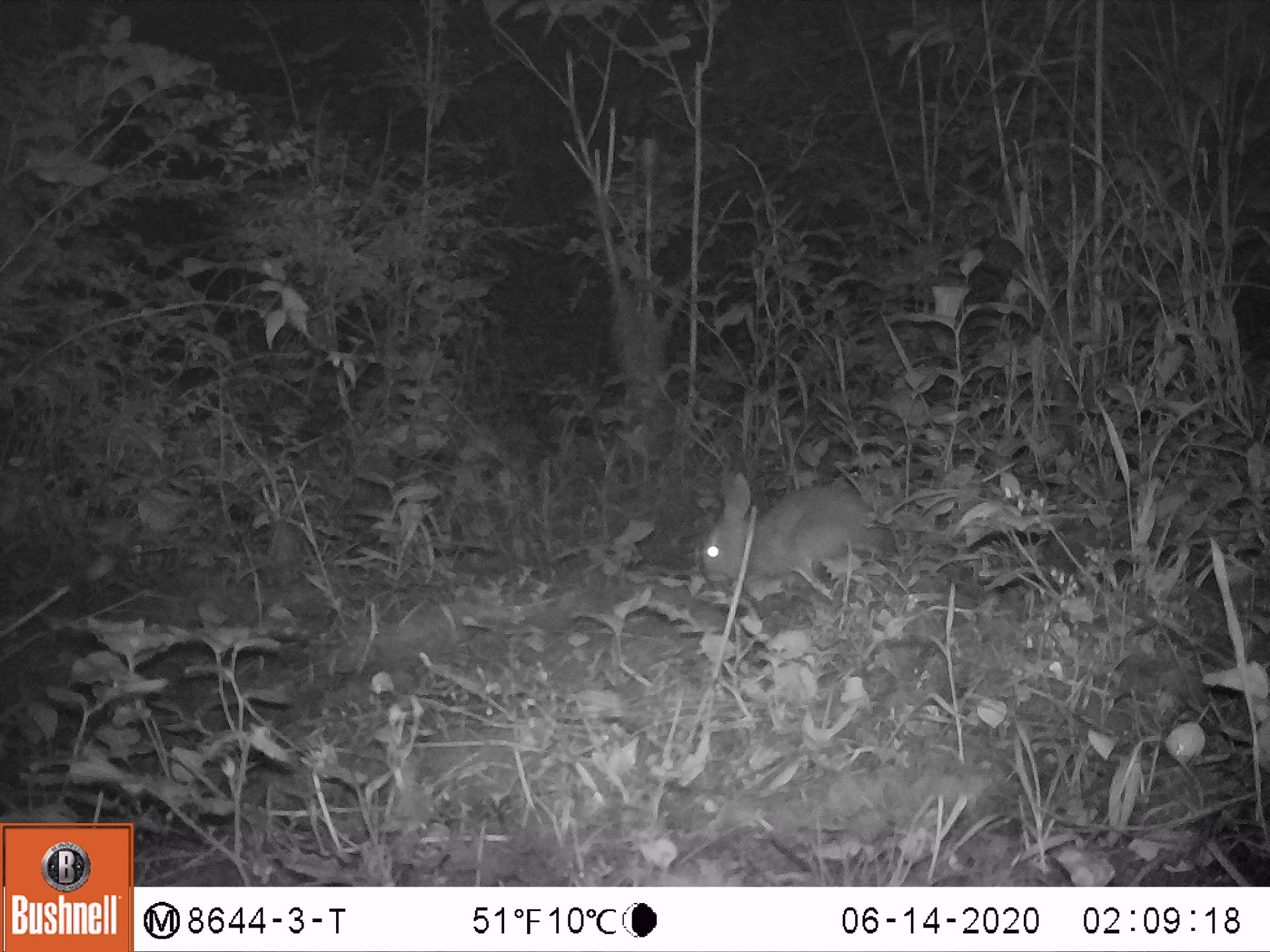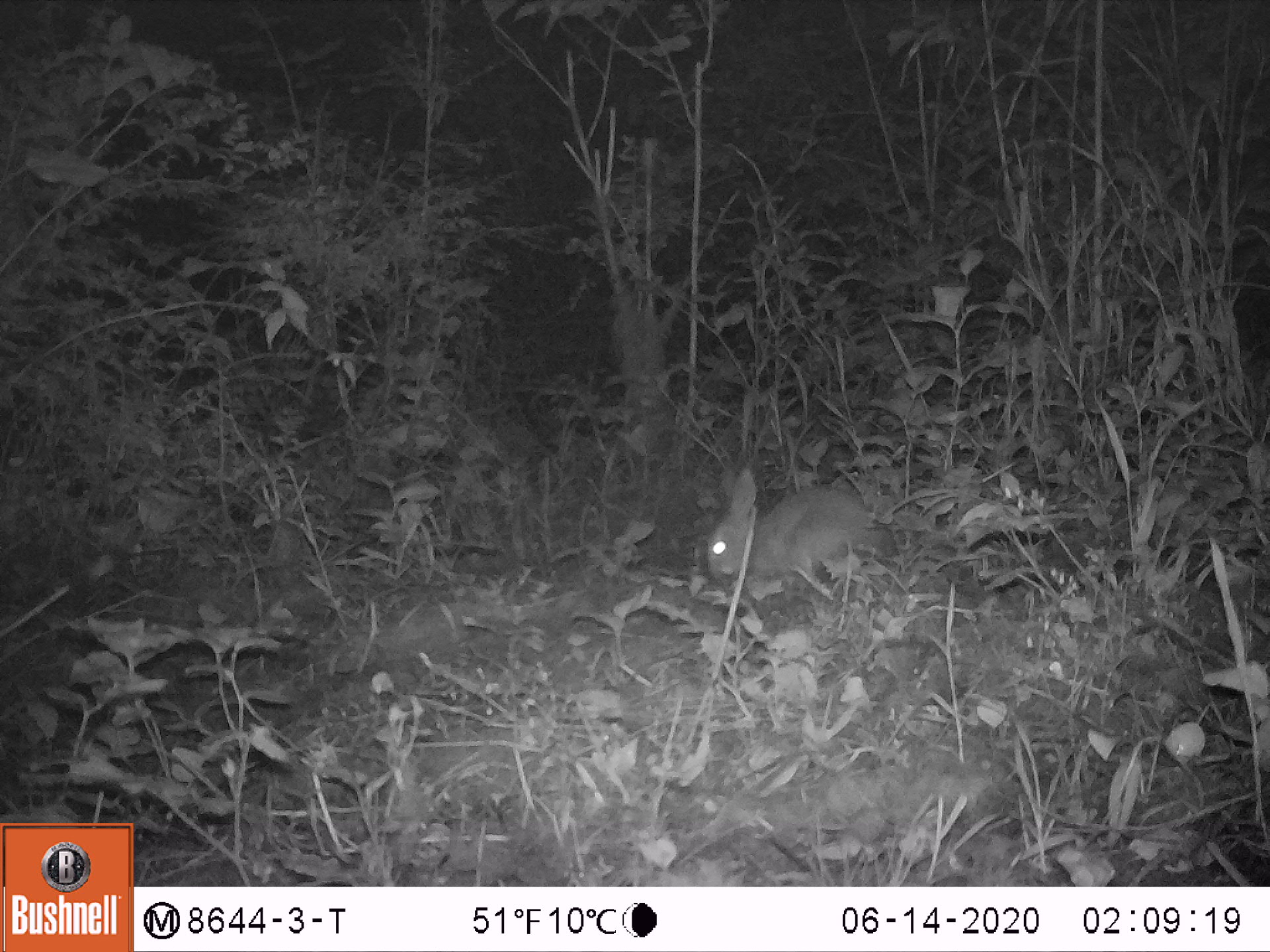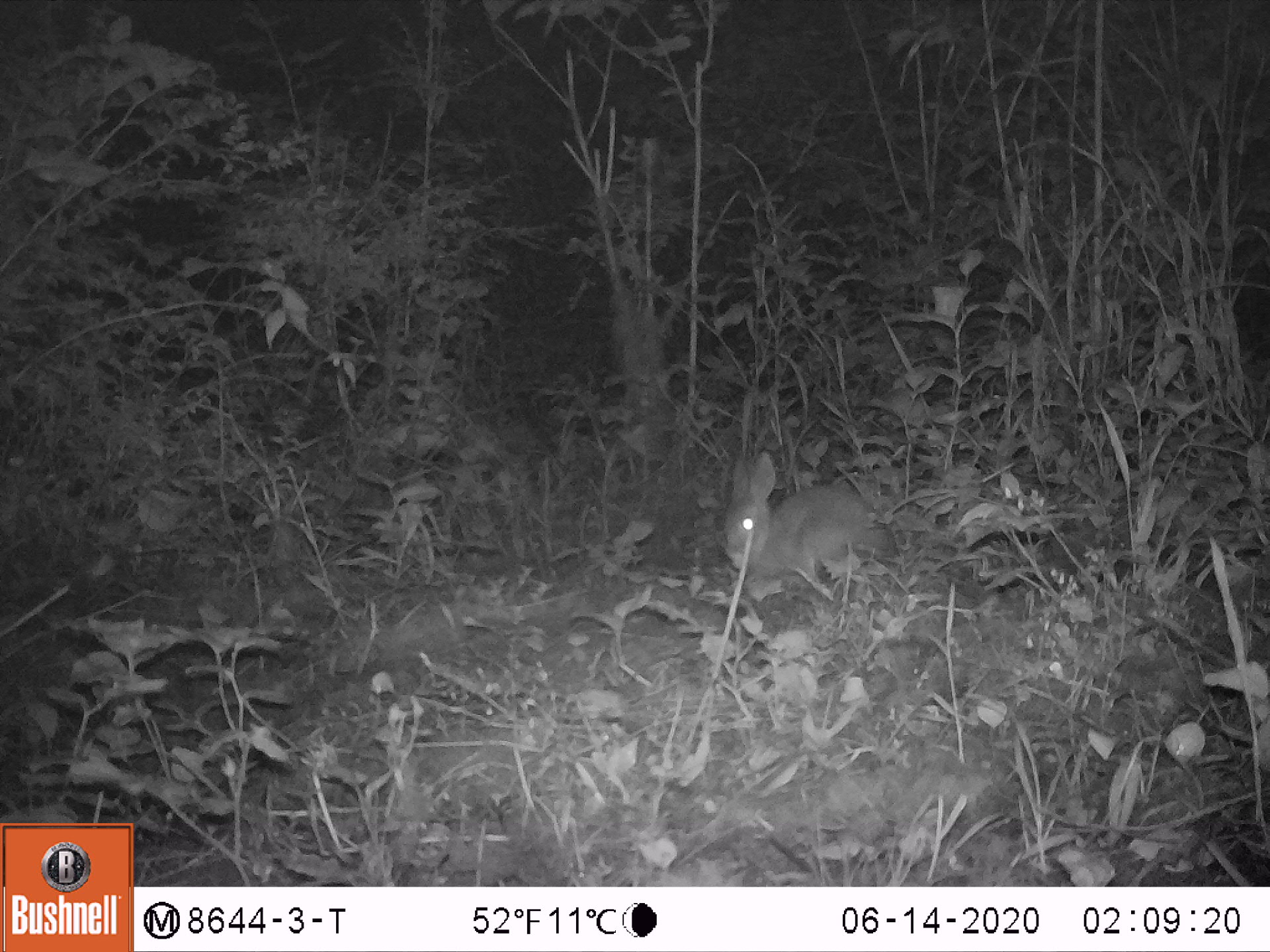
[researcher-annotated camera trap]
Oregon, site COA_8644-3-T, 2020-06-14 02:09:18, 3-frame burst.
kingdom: Animalia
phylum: Chordata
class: Mammalia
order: Lagomorpha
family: Leporidae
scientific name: Leporidae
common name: hares and rabbits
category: leporidae family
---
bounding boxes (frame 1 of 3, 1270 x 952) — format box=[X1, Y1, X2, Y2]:
leporidae family: box=[695, 466, 888, 598]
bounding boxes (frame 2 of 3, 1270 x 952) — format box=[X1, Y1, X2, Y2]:
leporidae family: box=[695, 464, 888, 605]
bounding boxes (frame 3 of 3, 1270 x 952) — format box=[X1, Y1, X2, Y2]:
leporidae family: box=[716, 451, 883, 592]